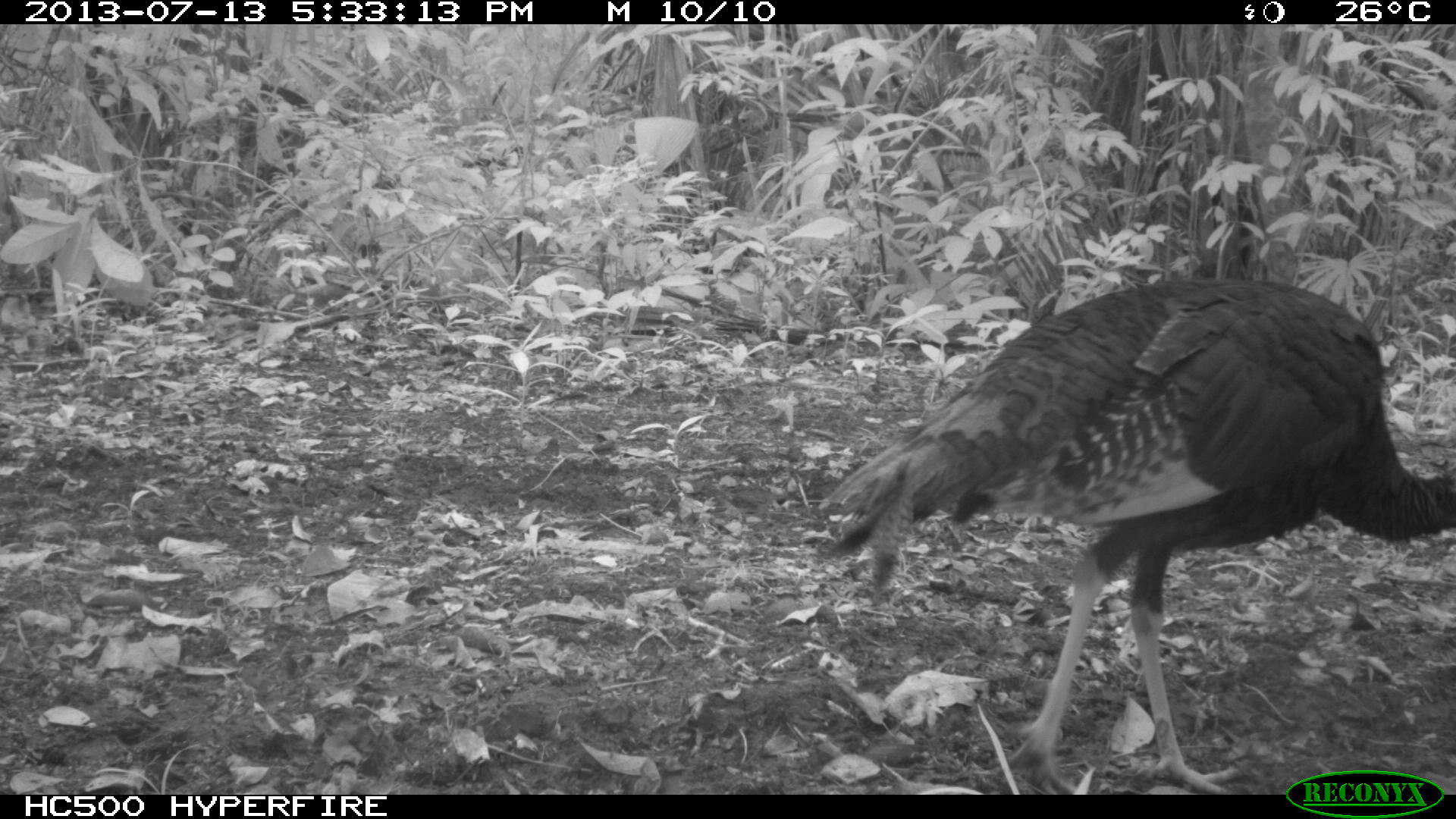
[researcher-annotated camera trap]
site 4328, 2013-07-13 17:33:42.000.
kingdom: Animalia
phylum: Chordata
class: Aves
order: Galliformes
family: Phasianidae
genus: Meleagris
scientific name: Meleagris ocellata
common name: ocellated turkey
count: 2